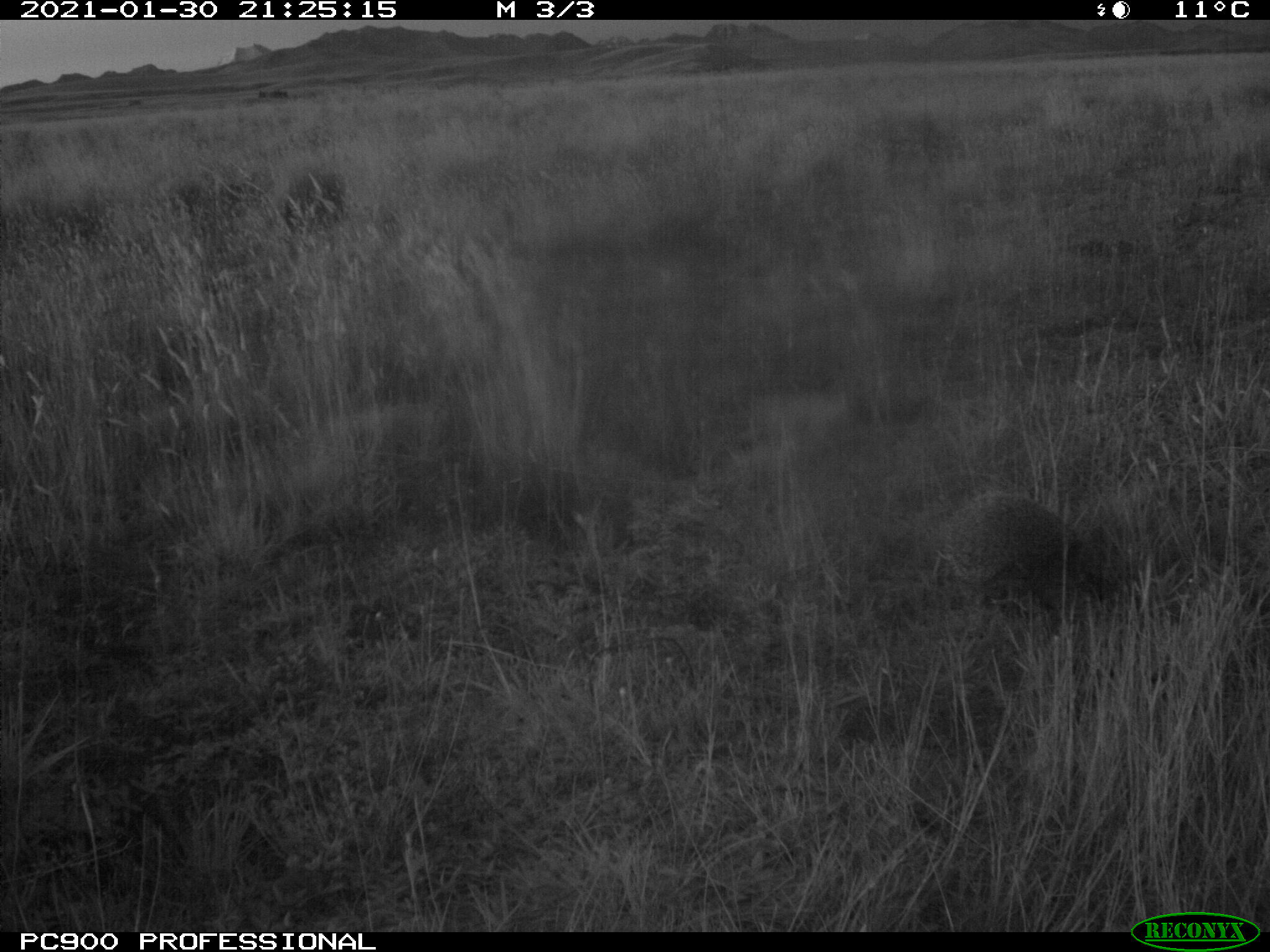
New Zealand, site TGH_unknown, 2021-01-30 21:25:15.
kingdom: Animalia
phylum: Chordata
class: Mammalia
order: Eulipotyphla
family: Erinaceidae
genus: Erinaceus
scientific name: Erinaceus europaeus europaeus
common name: european hedgehog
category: hedgehog